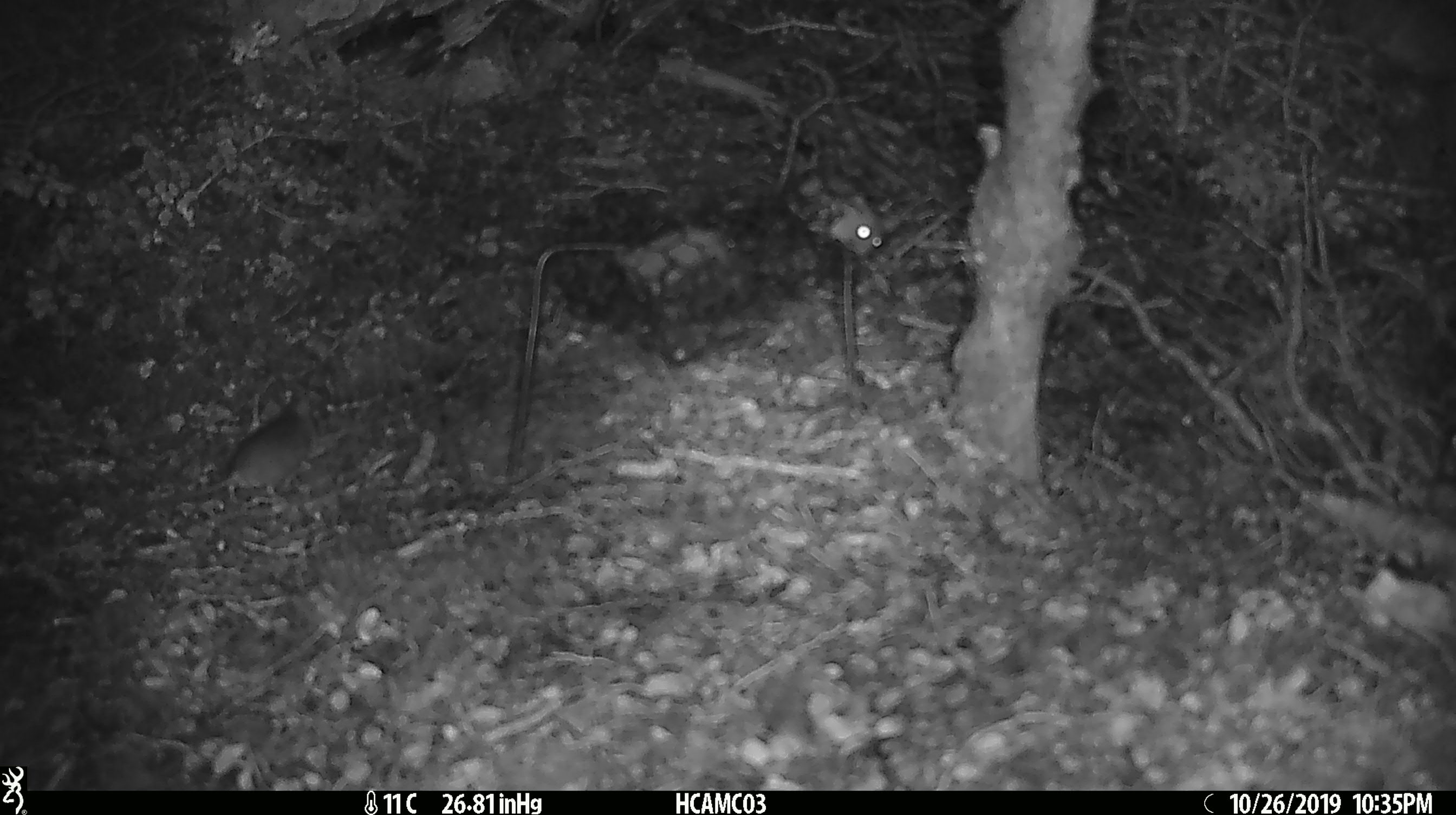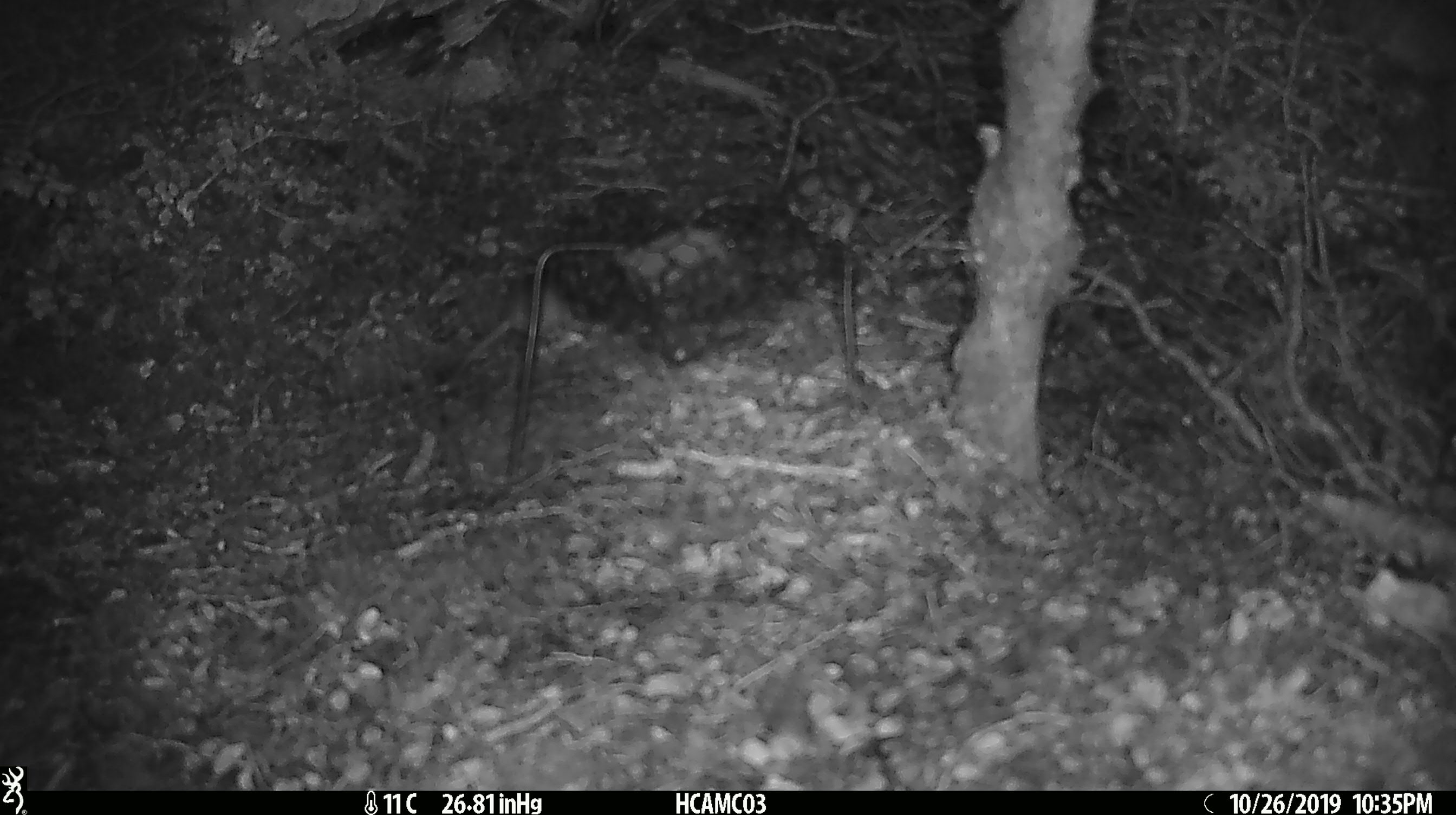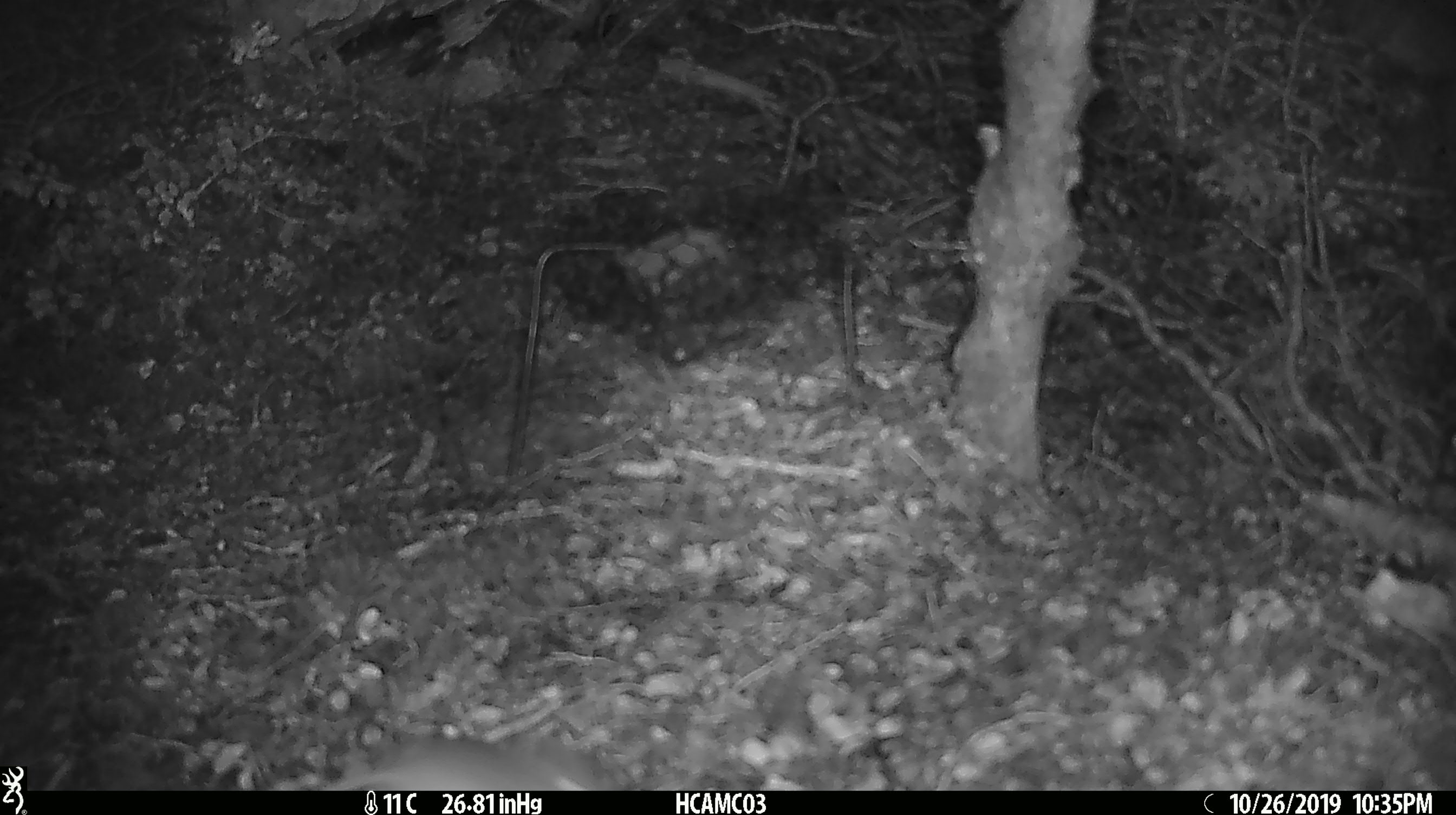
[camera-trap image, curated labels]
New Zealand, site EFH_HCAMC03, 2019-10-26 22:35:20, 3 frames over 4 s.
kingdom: Animalia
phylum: Chordata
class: Mammalia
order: Rodentia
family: Muridae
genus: Mus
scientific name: Mus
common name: mouse